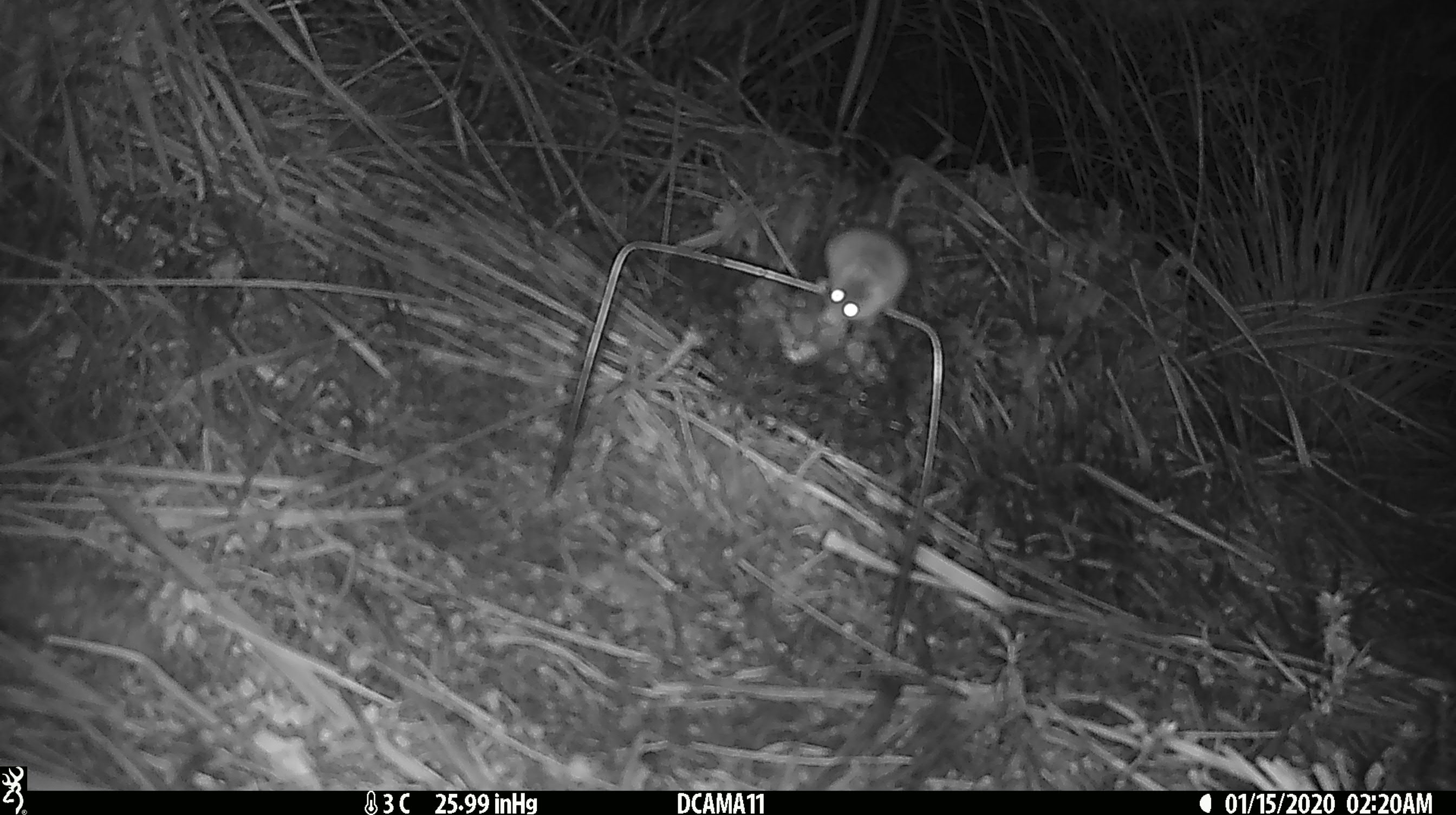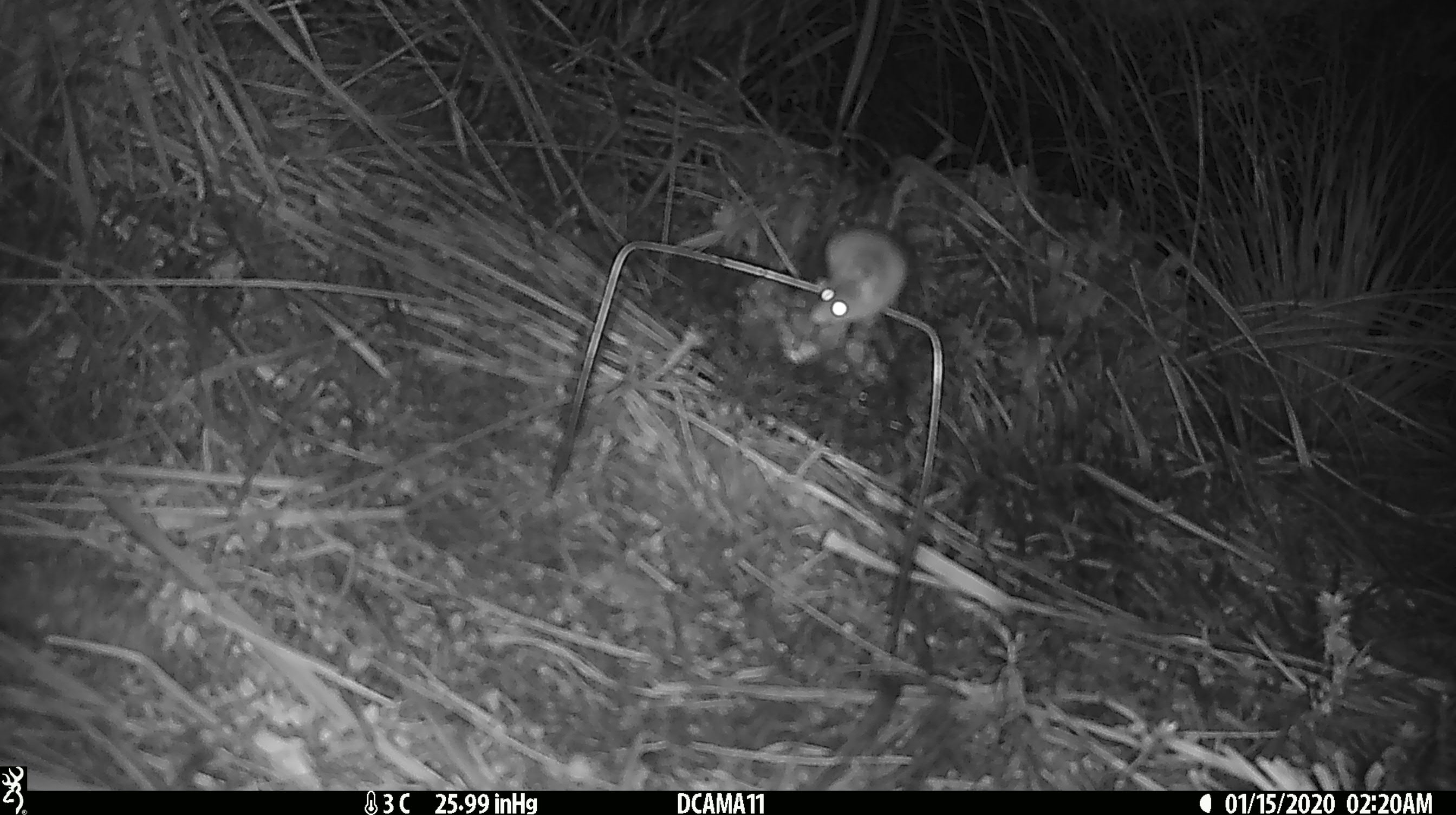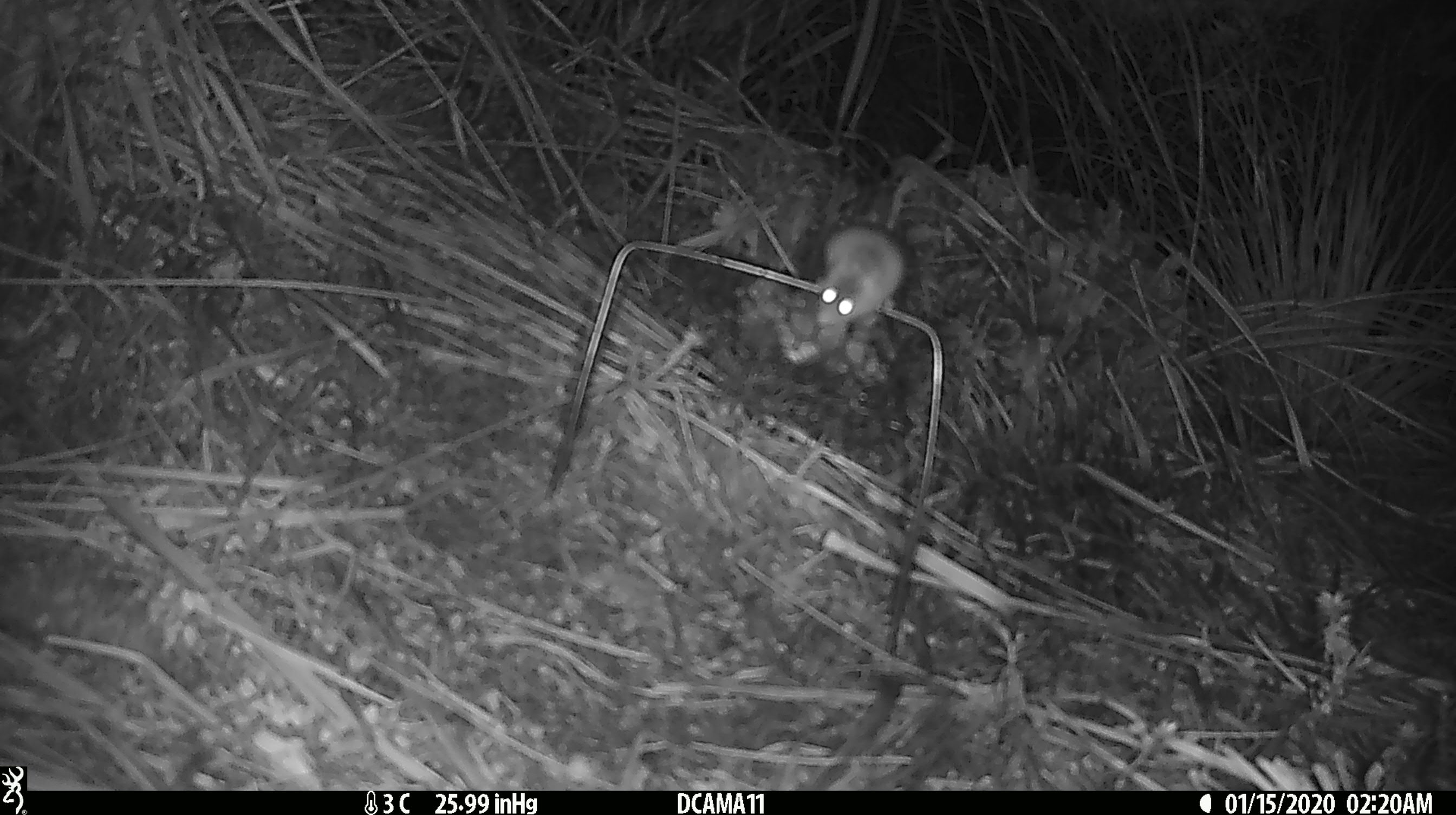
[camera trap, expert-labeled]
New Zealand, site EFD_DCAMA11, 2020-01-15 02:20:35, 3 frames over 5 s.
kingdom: Animalia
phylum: Chordata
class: Mammalia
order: Rodentia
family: Muridae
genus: Mus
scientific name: Mus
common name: mouse